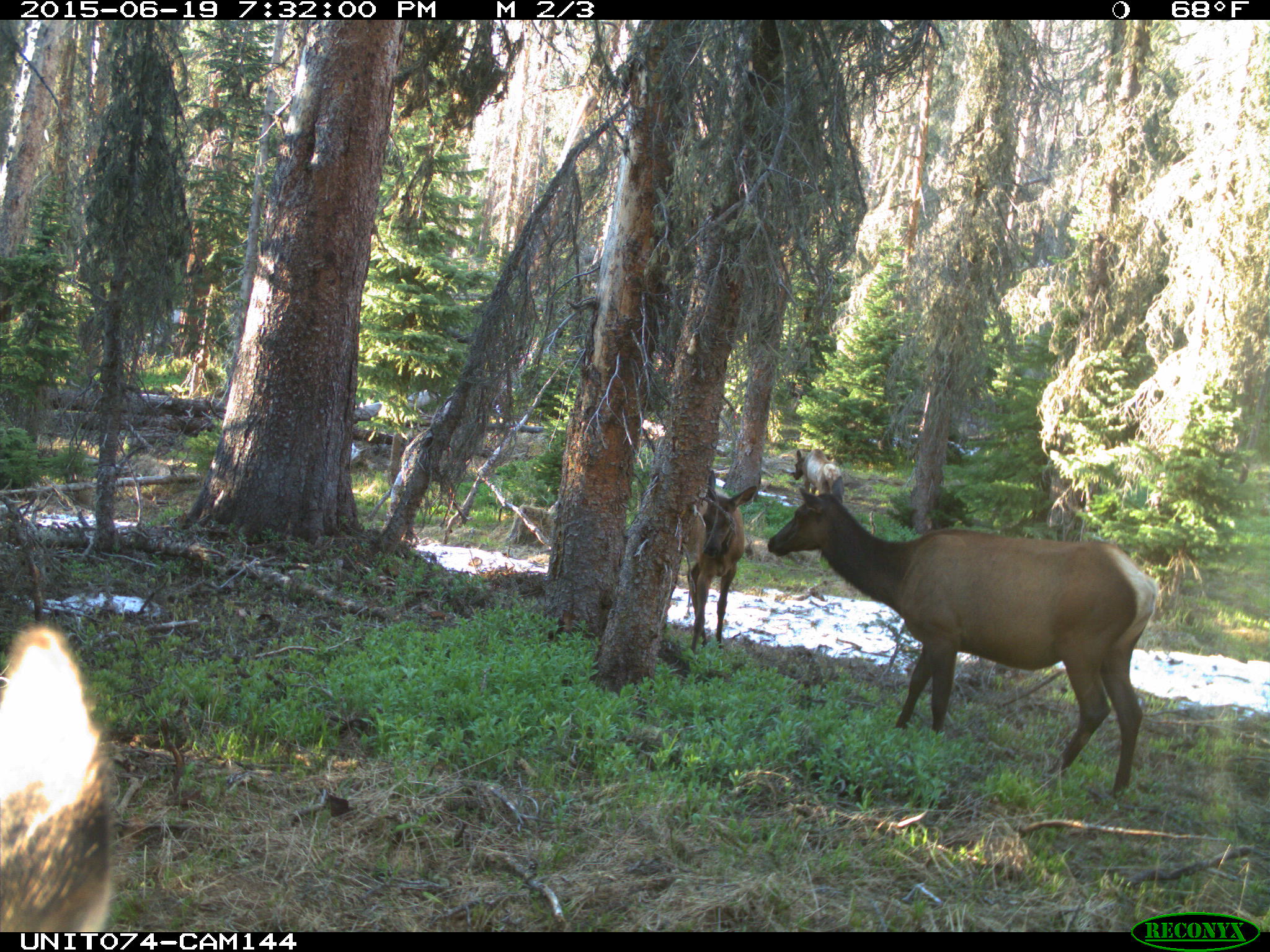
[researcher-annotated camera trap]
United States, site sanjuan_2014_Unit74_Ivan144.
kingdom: Animalia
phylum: Chordata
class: Mammalia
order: Artiodactyla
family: Cervidae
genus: Cervus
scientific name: Cervus elaphus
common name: red deer